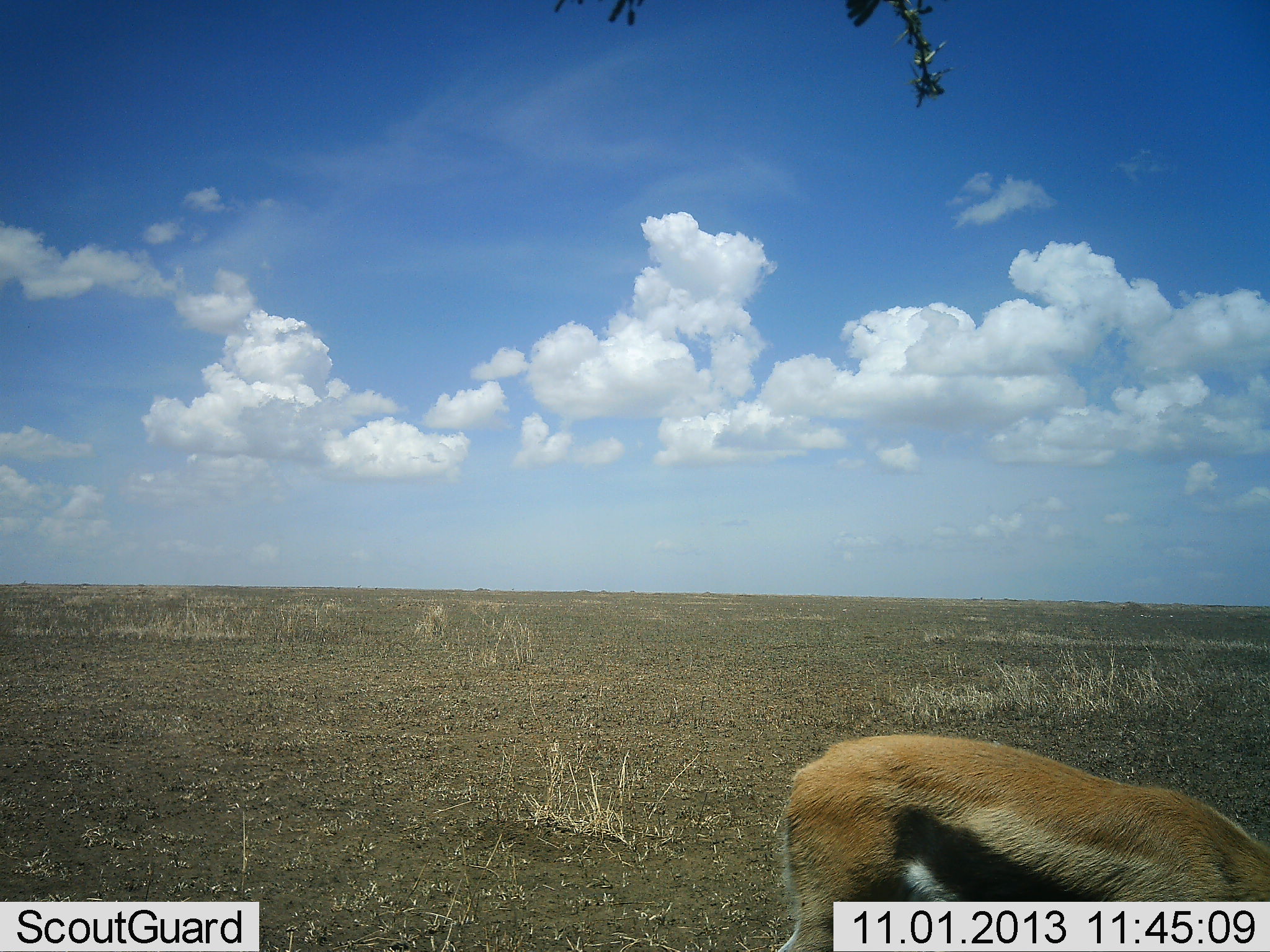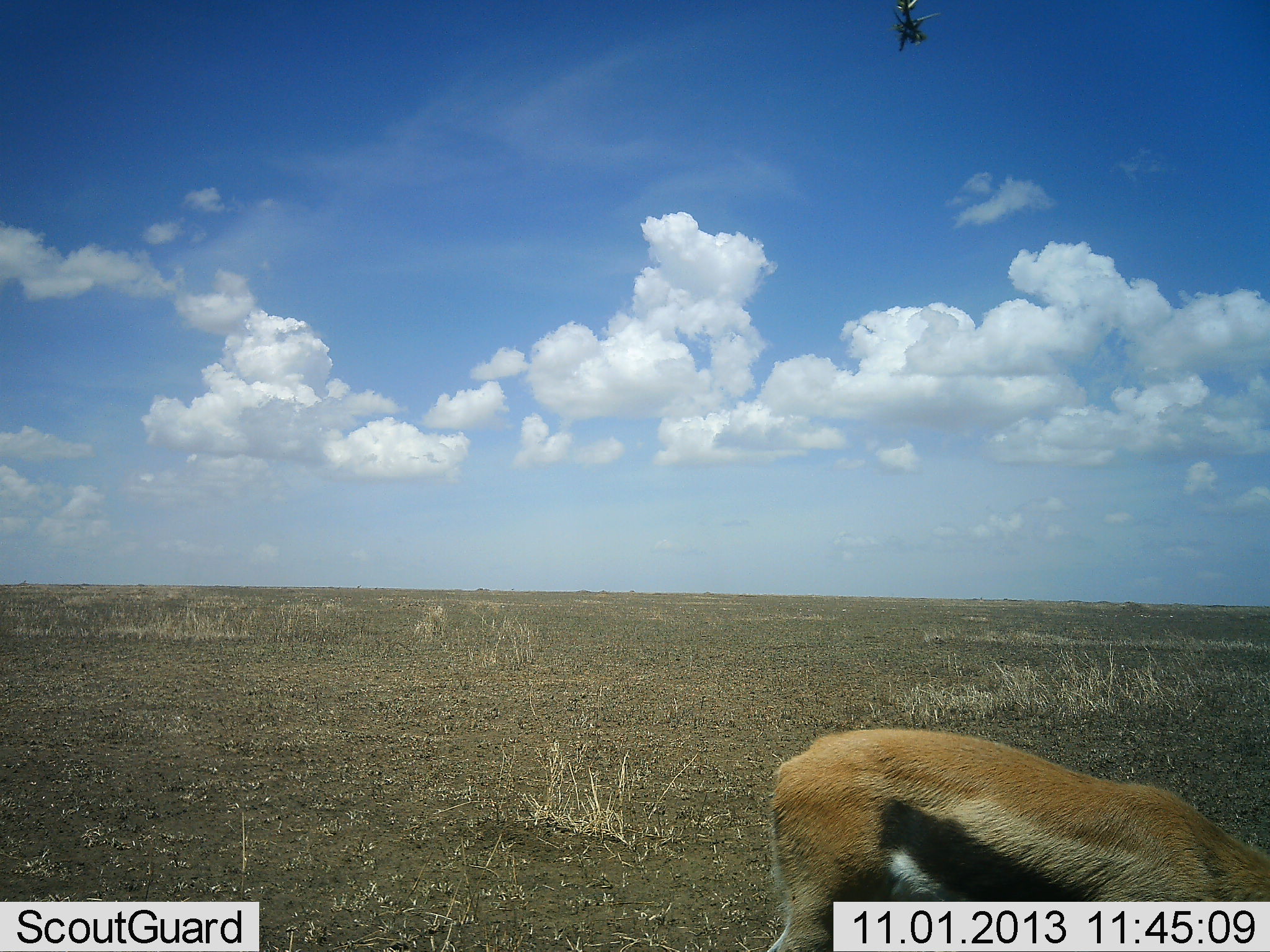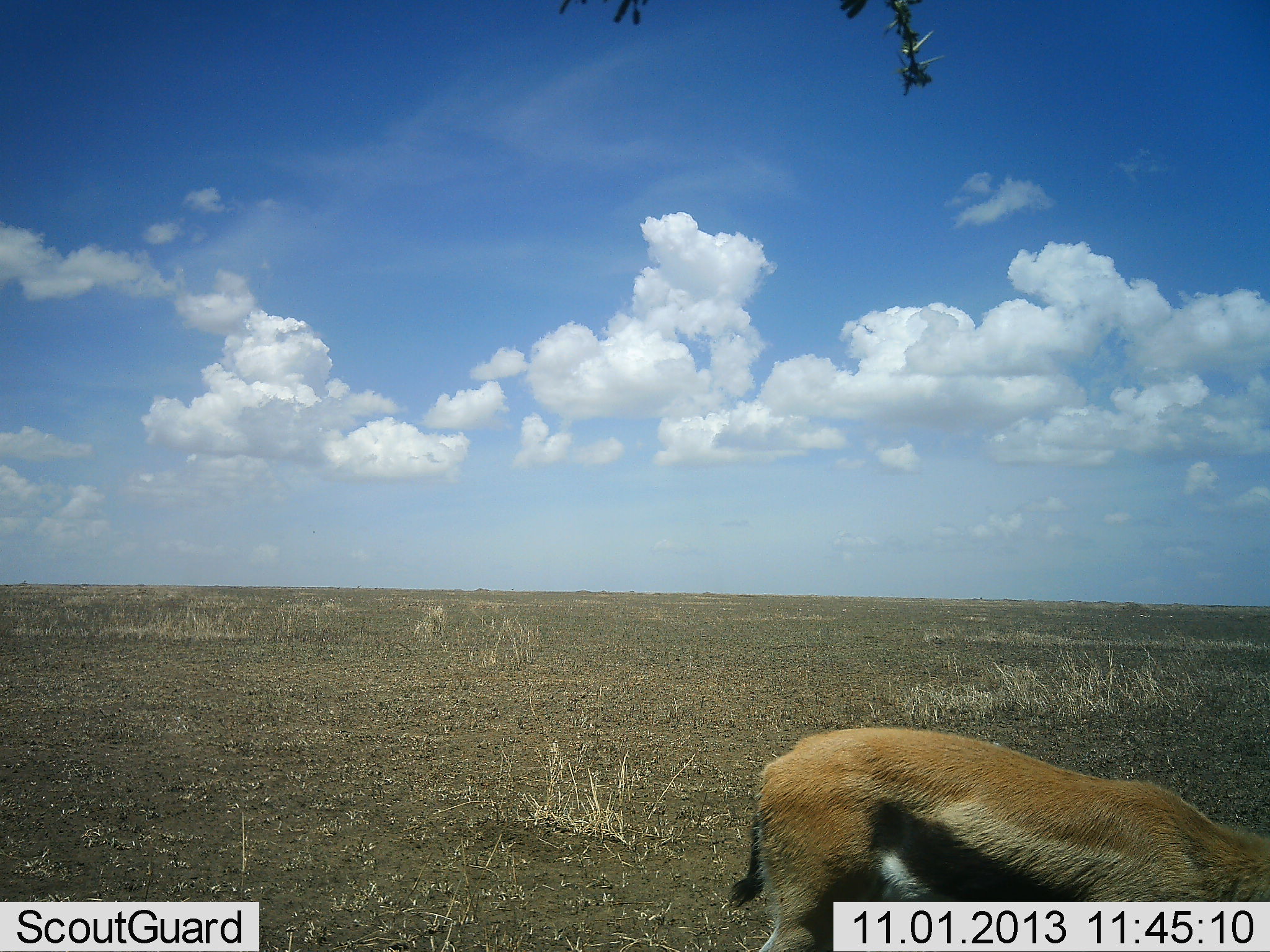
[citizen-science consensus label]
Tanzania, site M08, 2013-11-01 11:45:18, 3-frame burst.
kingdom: Animalia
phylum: Chordata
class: Mammalia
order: Artiodactyla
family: Bovidae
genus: Eudorcas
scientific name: Eudorcas thomsonii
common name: thomson's gazelle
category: gazellethomsons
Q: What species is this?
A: Gazellethomsons (thomson's gazelle) (Eudorcas thomsonii).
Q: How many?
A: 1.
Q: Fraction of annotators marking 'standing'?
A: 30%.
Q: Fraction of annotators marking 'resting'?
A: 0%.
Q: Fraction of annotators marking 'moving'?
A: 0%.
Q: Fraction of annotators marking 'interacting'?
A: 0%.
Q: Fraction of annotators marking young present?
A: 0%.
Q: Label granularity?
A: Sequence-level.